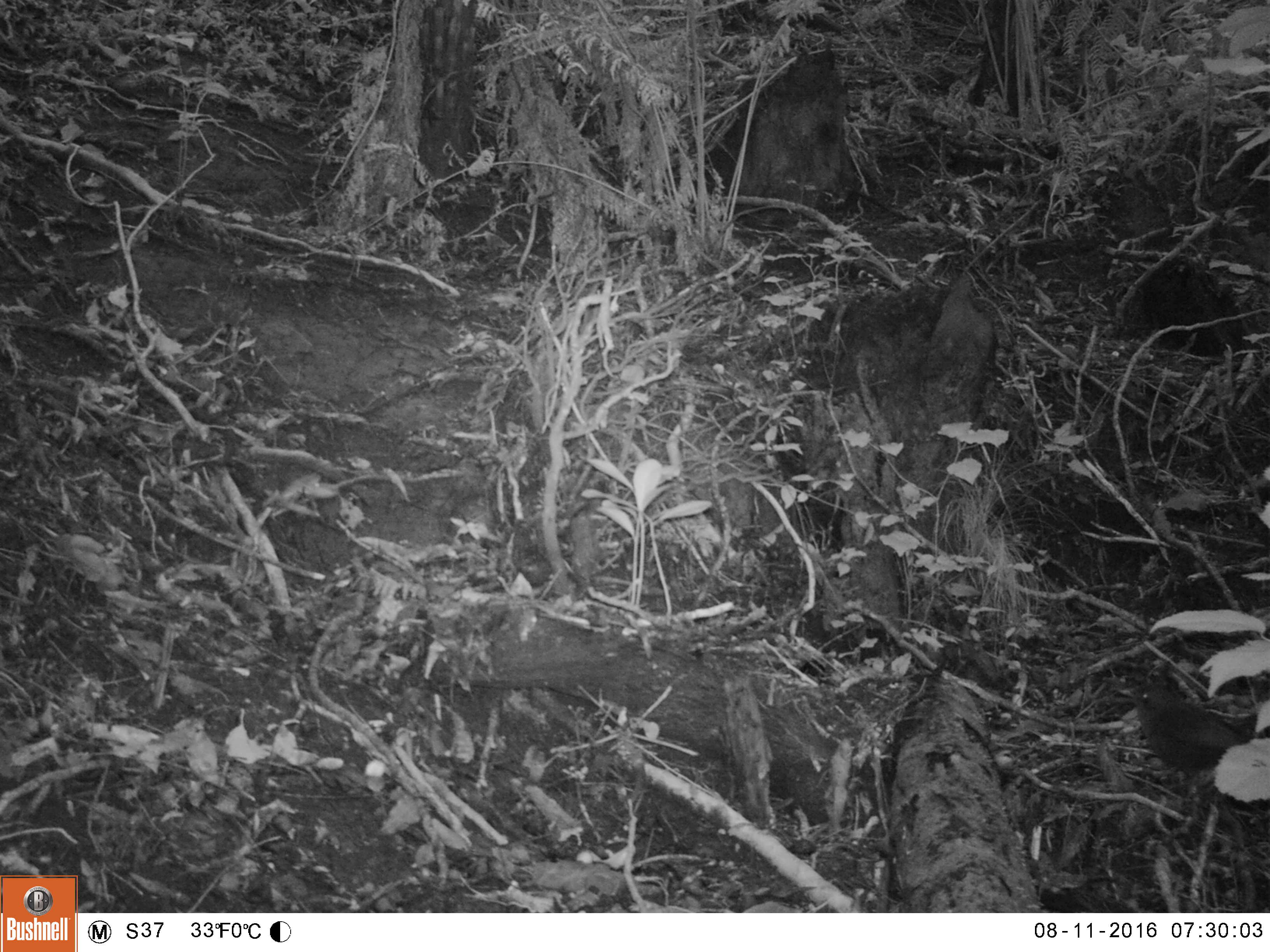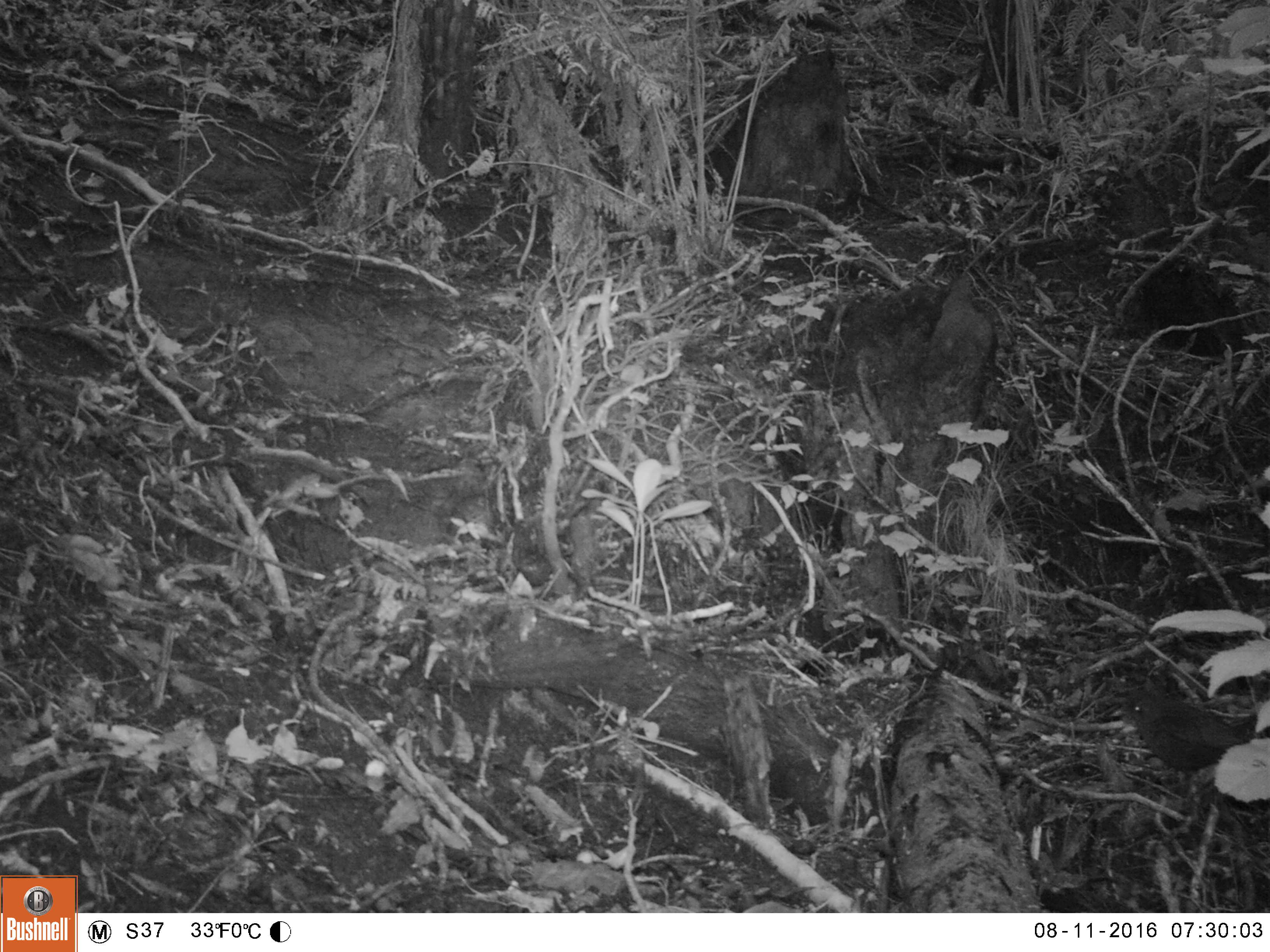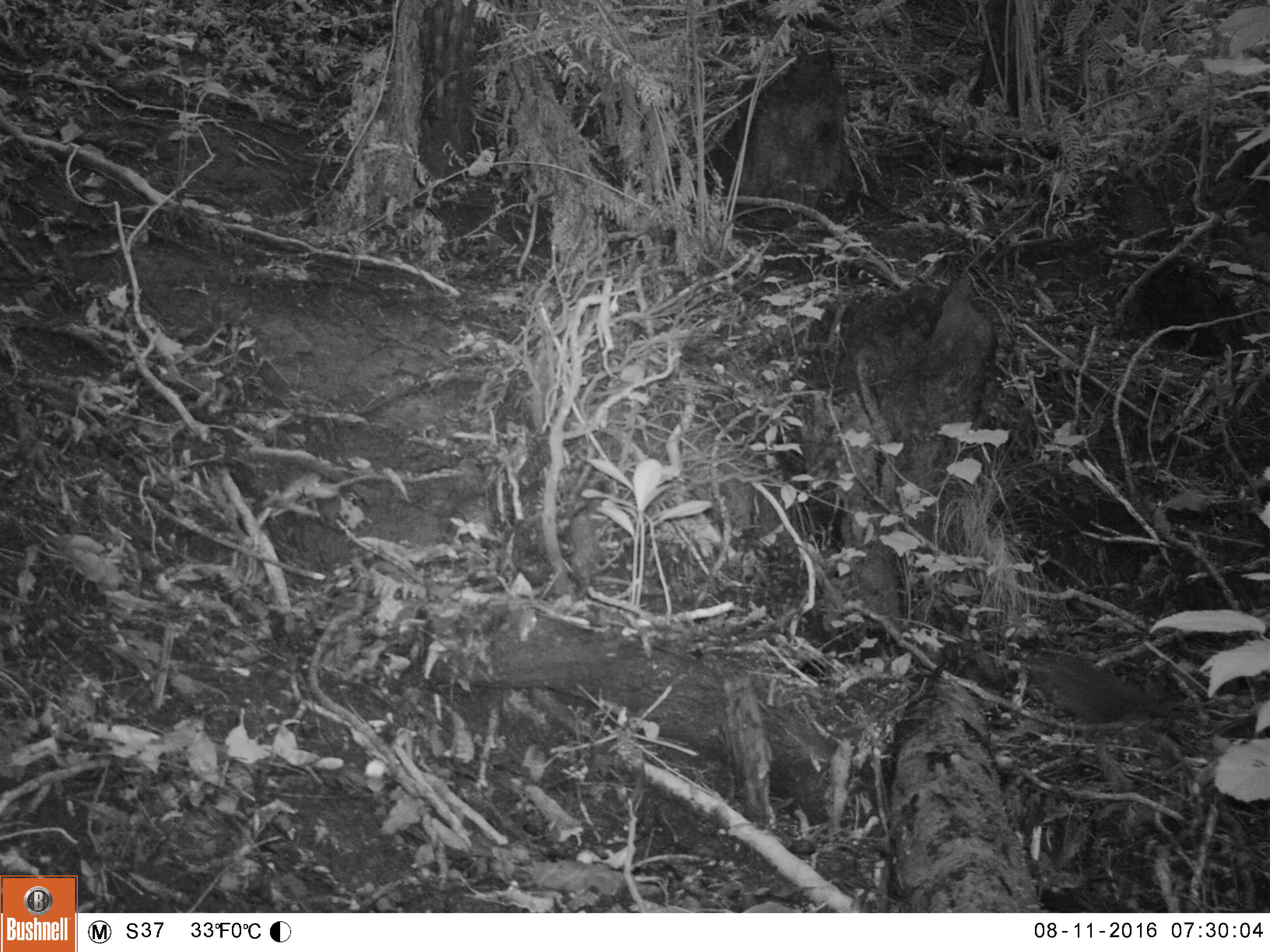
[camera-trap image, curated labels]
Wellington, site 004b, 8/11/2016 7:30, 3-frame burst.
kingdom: Animalia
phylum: Chordata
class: Aves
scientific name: Aves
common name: bird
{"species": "bird (Aves)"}